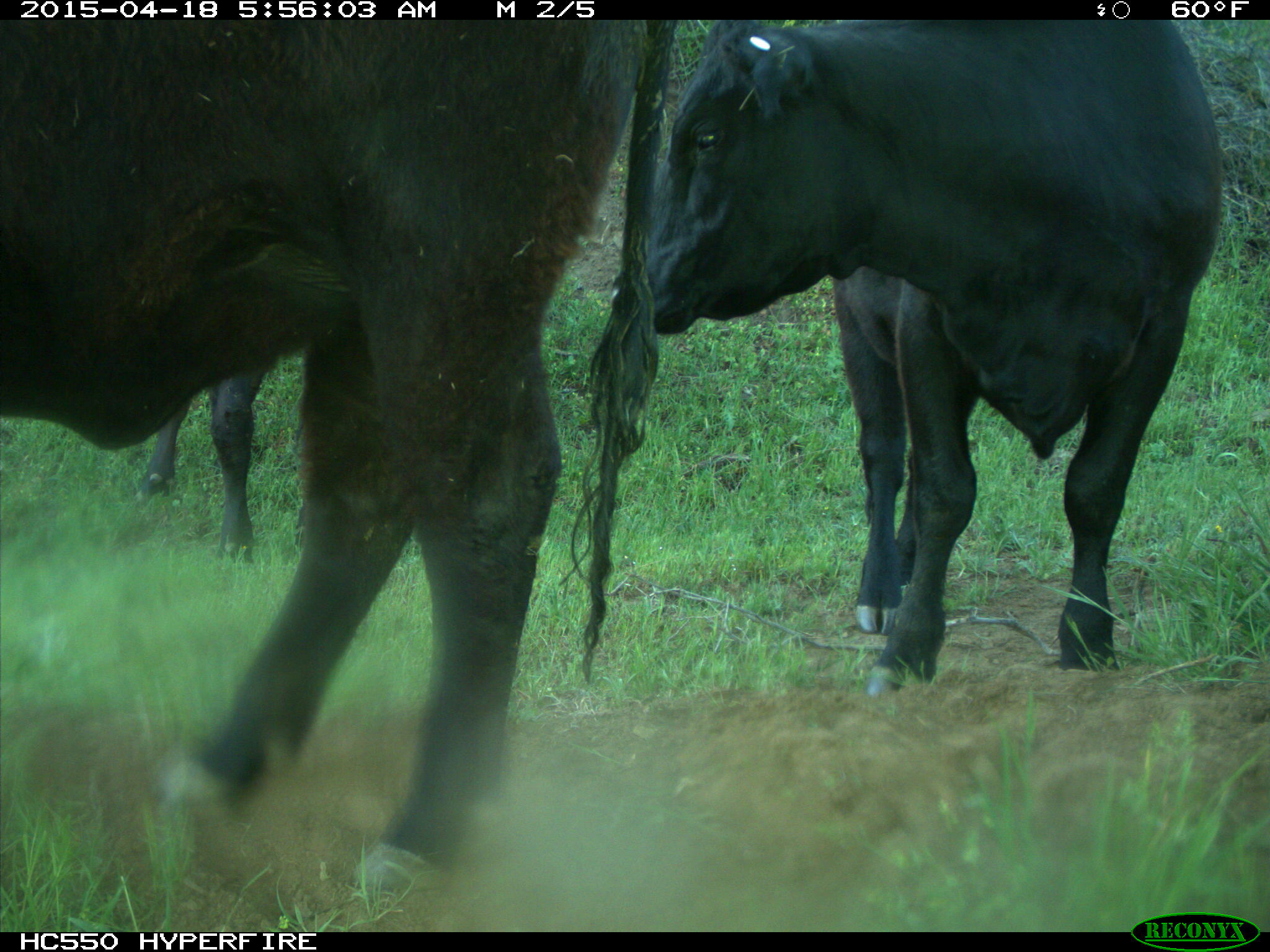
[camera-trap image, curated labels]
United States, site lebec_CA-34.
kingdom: Animalia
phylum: Chordata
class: Mammalia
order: Artiodactyla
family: Bovidae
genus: Bos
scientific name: Bos taurus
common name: domestic cow